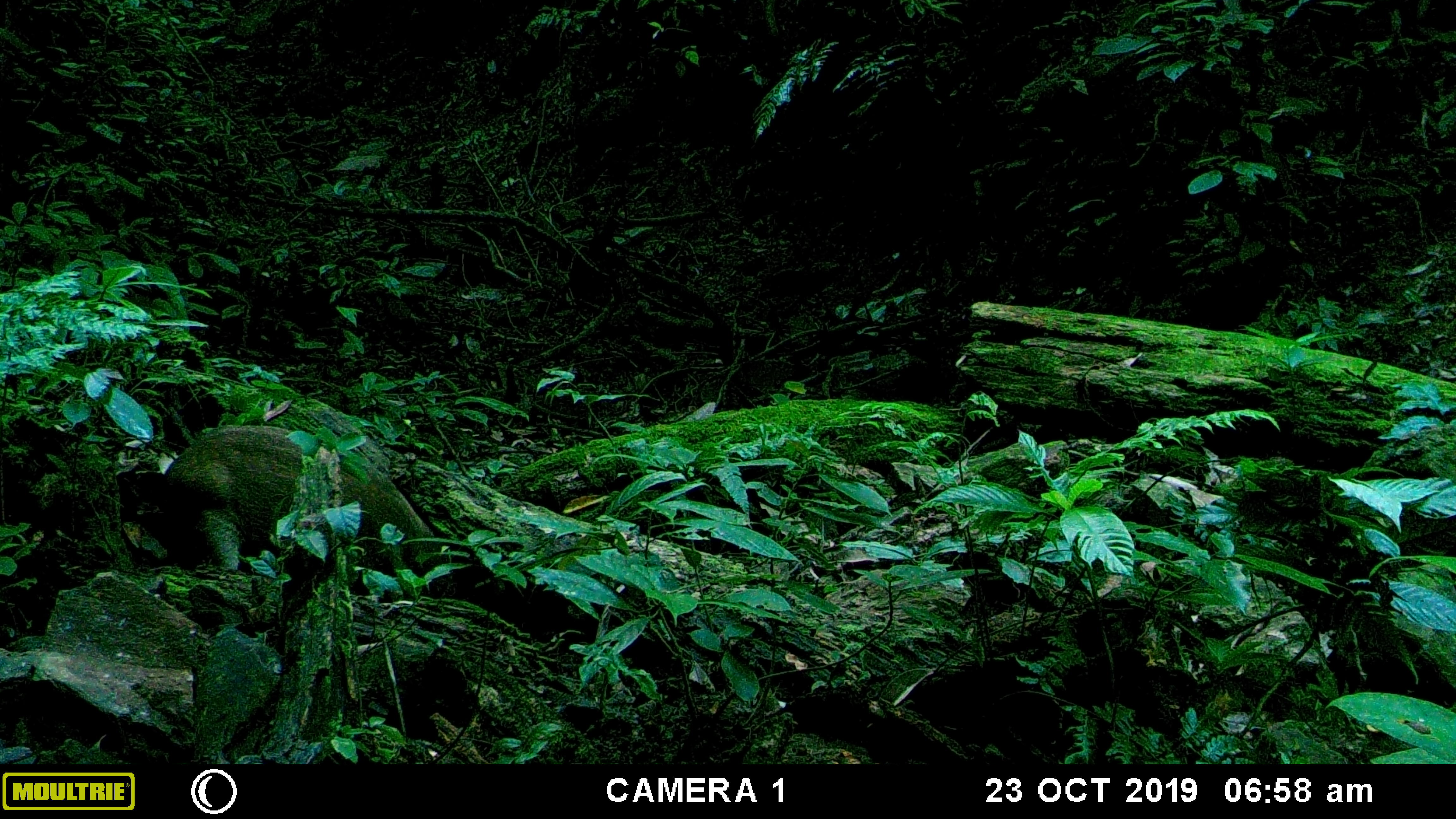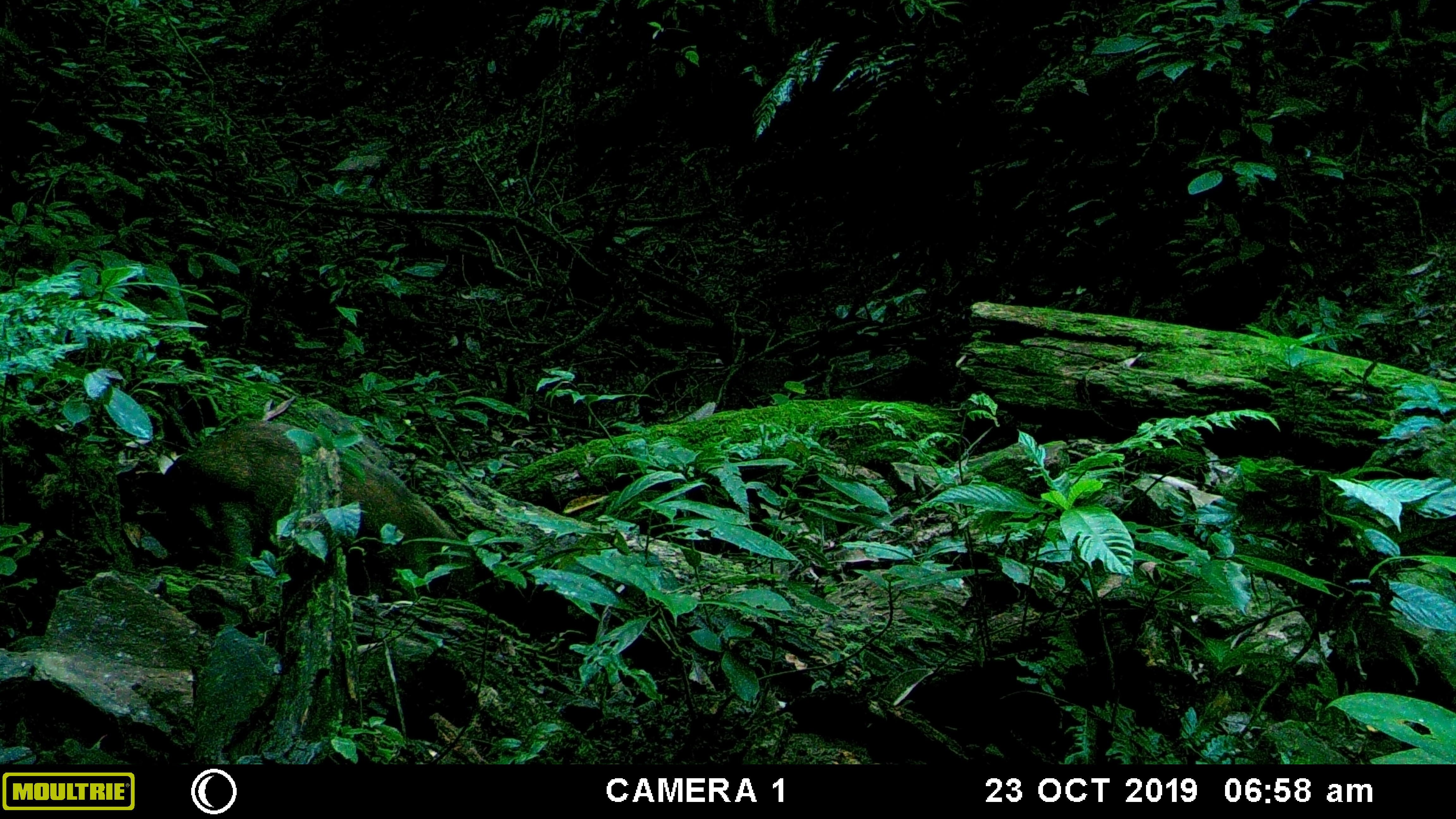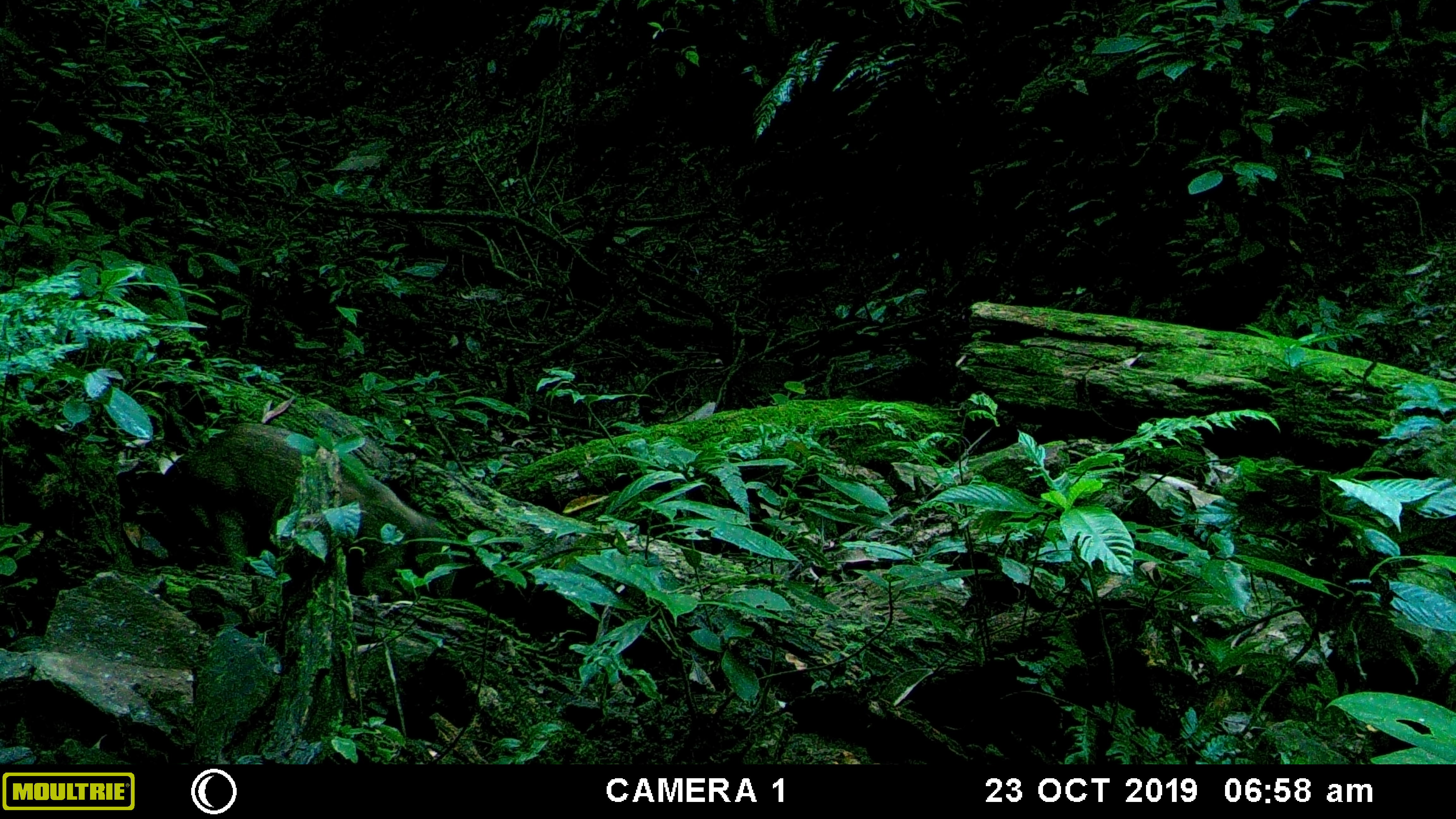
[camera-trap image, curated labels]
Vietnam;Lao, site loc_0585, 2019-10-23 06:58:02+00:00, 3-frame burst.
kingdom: Animalia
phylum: Chordata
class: Mammalia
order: Artiodactyla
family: Suidae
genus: Sus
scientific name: Sus scrofa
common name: eurasian wild pig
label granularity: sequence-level